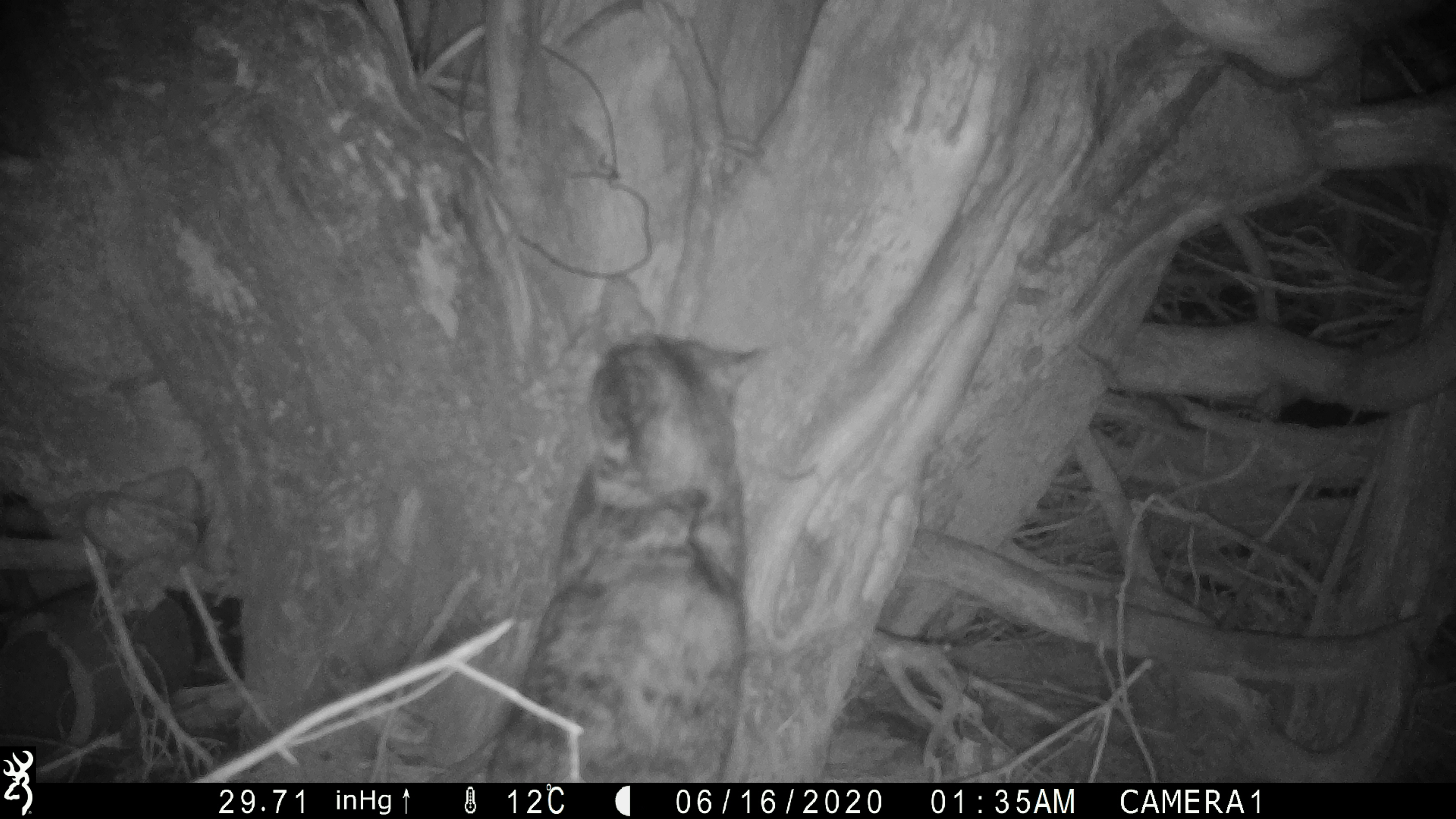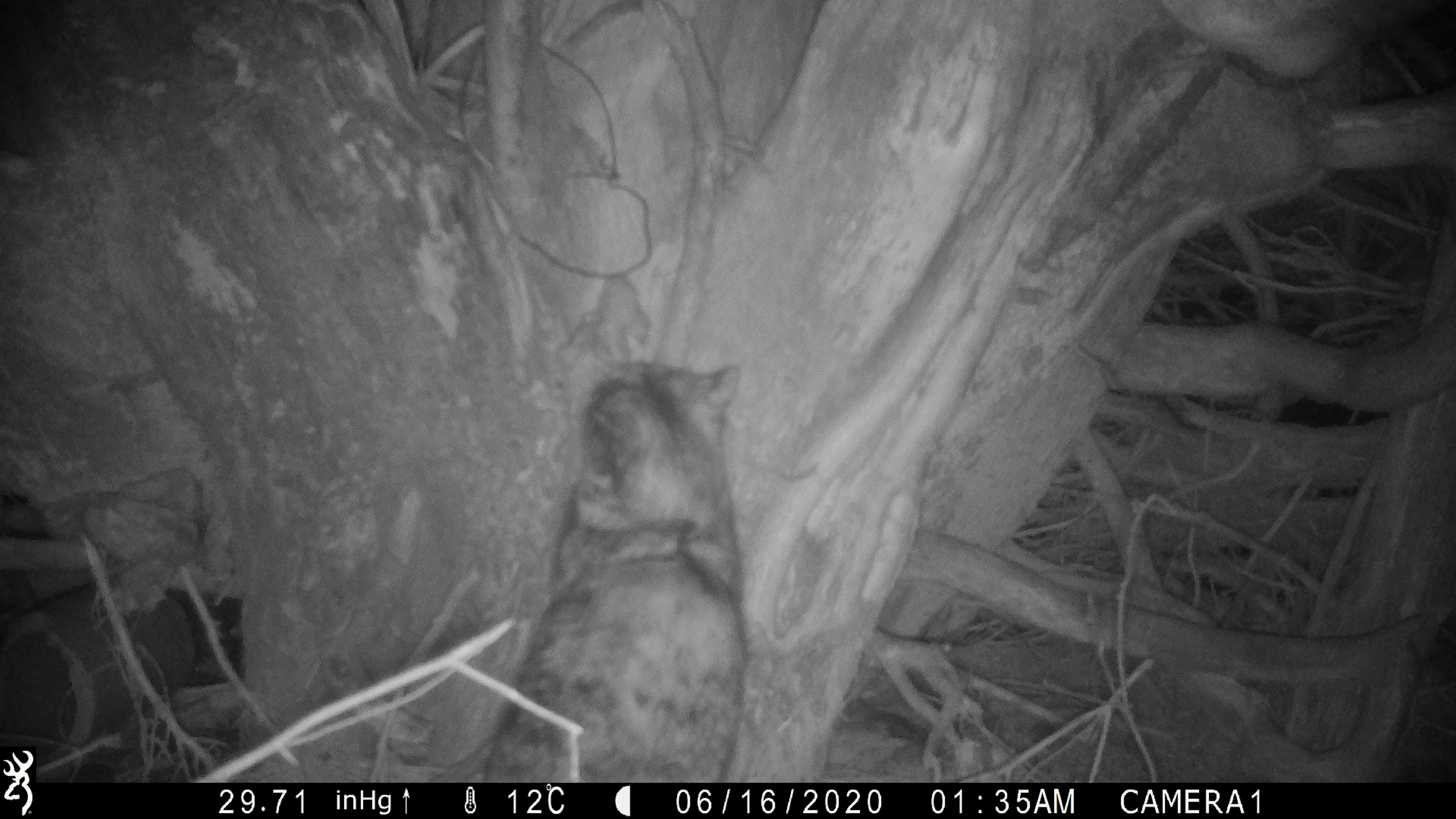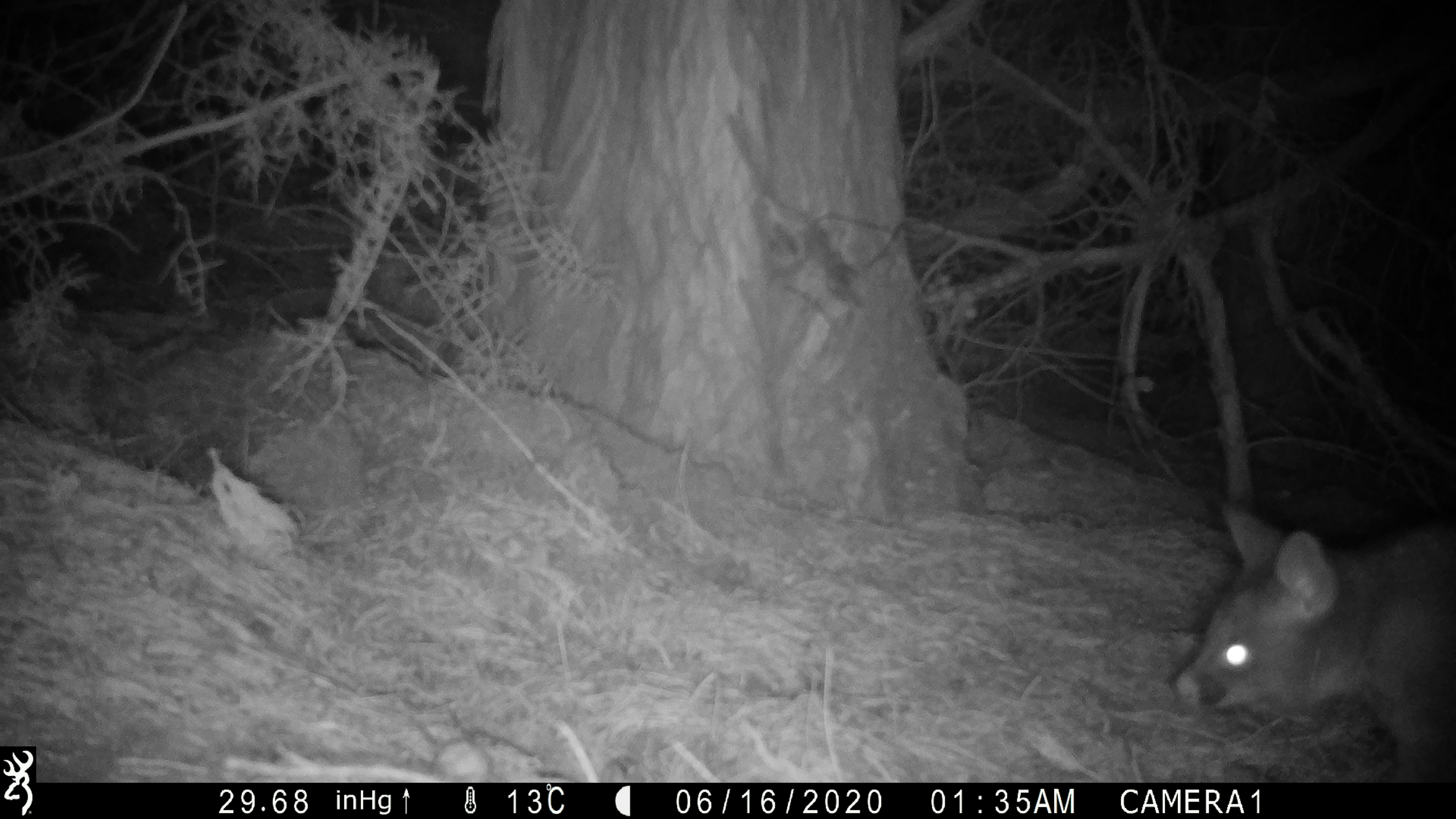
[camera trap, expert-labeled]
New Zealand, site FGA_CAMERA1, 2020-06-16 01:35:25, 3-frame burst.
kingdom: Animalia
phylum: Chordata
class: Mammalia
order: Carnivora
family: Felidae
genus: Felis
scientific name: Felis catus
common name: domestic cat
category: cat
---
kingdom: Animalia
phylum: Chordata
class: Mammalia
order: Diprotodontia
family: Phalangeridae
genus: Trichosurus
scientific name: Trichosurus vulpecula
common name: common brushtail possum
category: possum